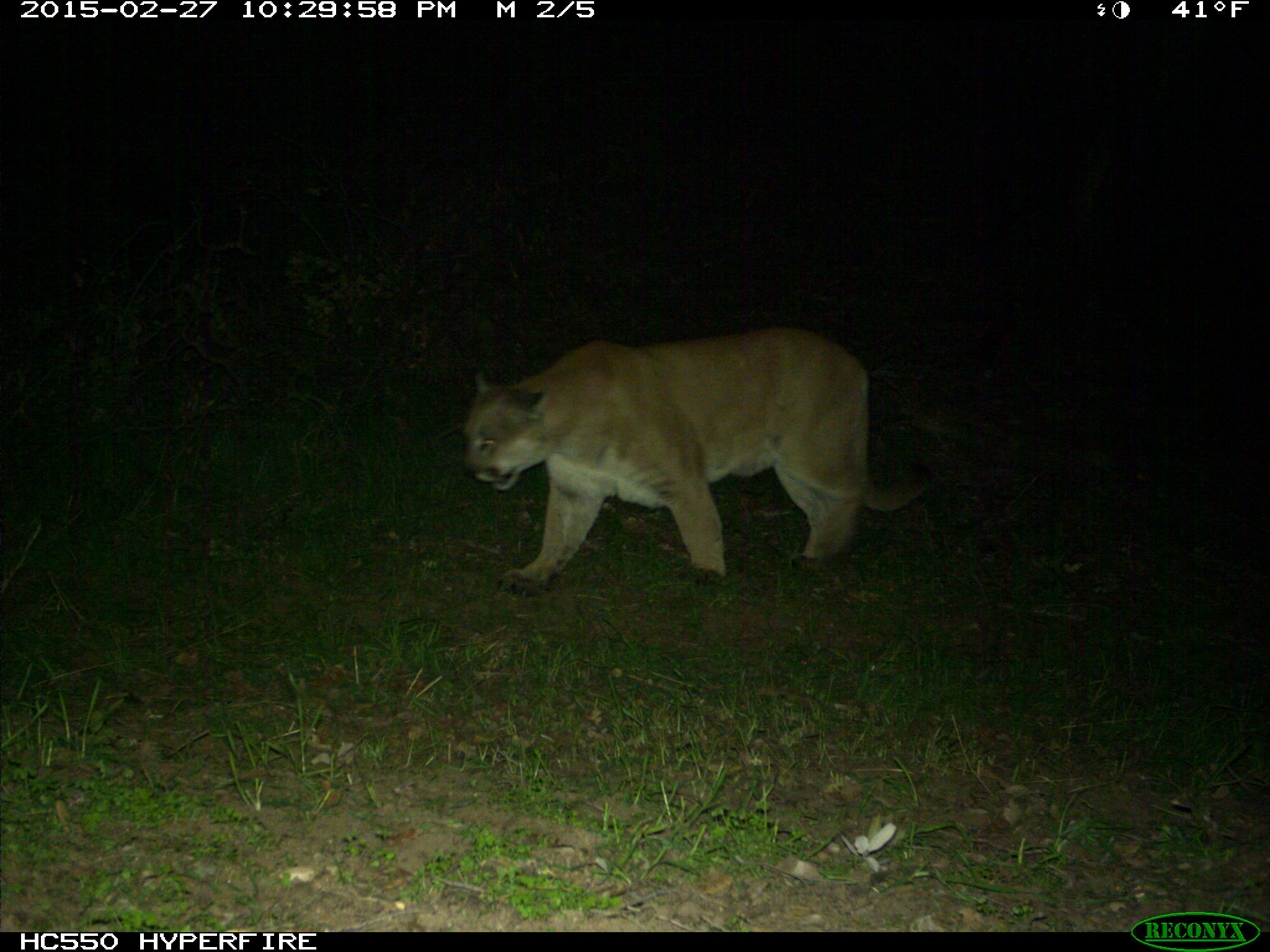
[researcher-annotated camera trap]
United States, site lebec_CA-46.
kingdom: Animalia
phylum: Chordata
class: Mammalia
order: Carnivora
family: Felidae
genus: Puma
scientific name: Puma concolor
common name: mountain lion